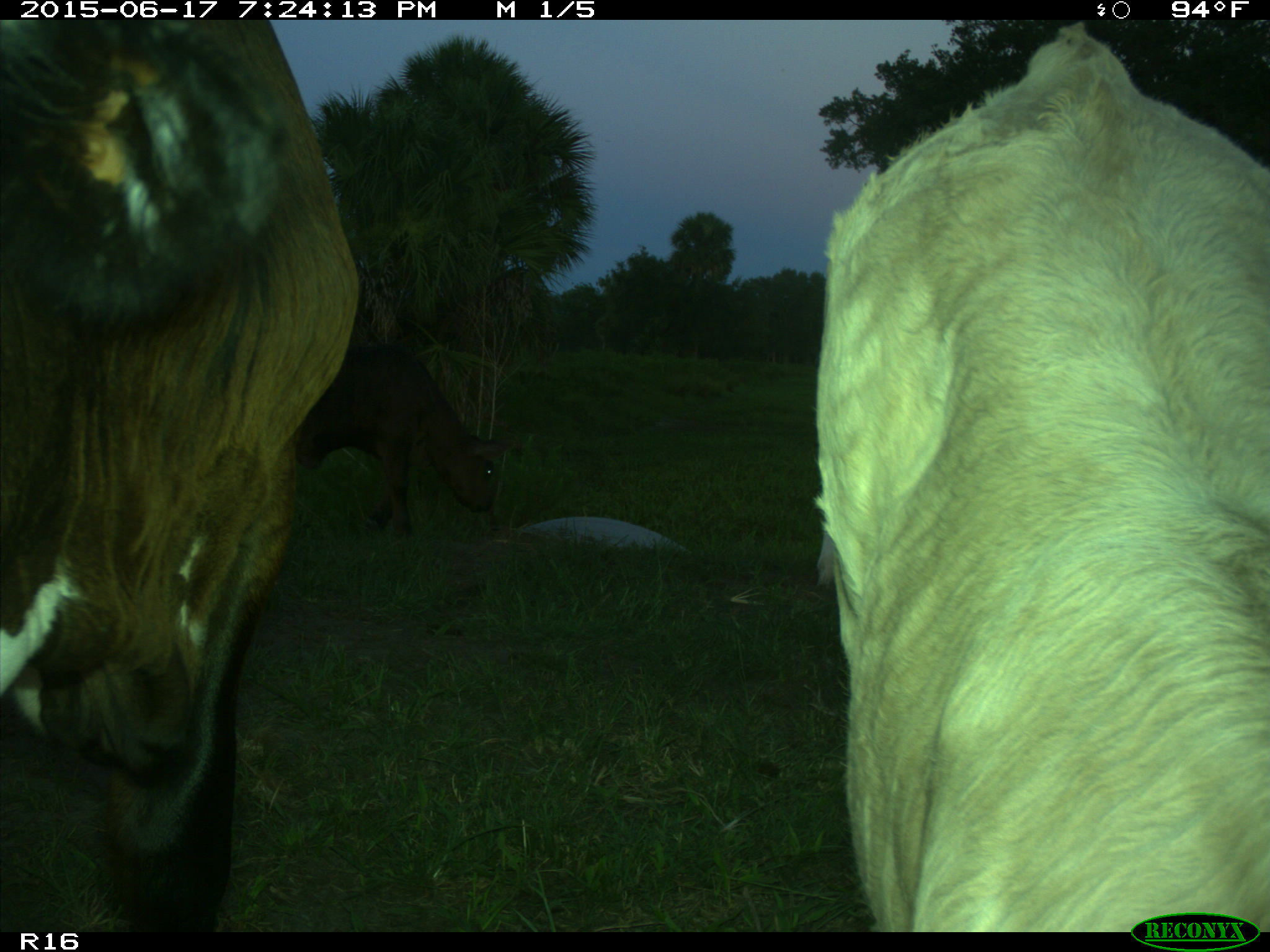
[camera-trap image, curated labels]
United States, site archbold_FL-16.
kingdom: Animalia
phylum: Chordata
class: Mammalia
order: Artiodactyla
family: Bovidae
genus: Bos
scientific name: Bos taurus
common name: domestic cow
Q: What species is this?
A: Bos taurus (domestic cow).